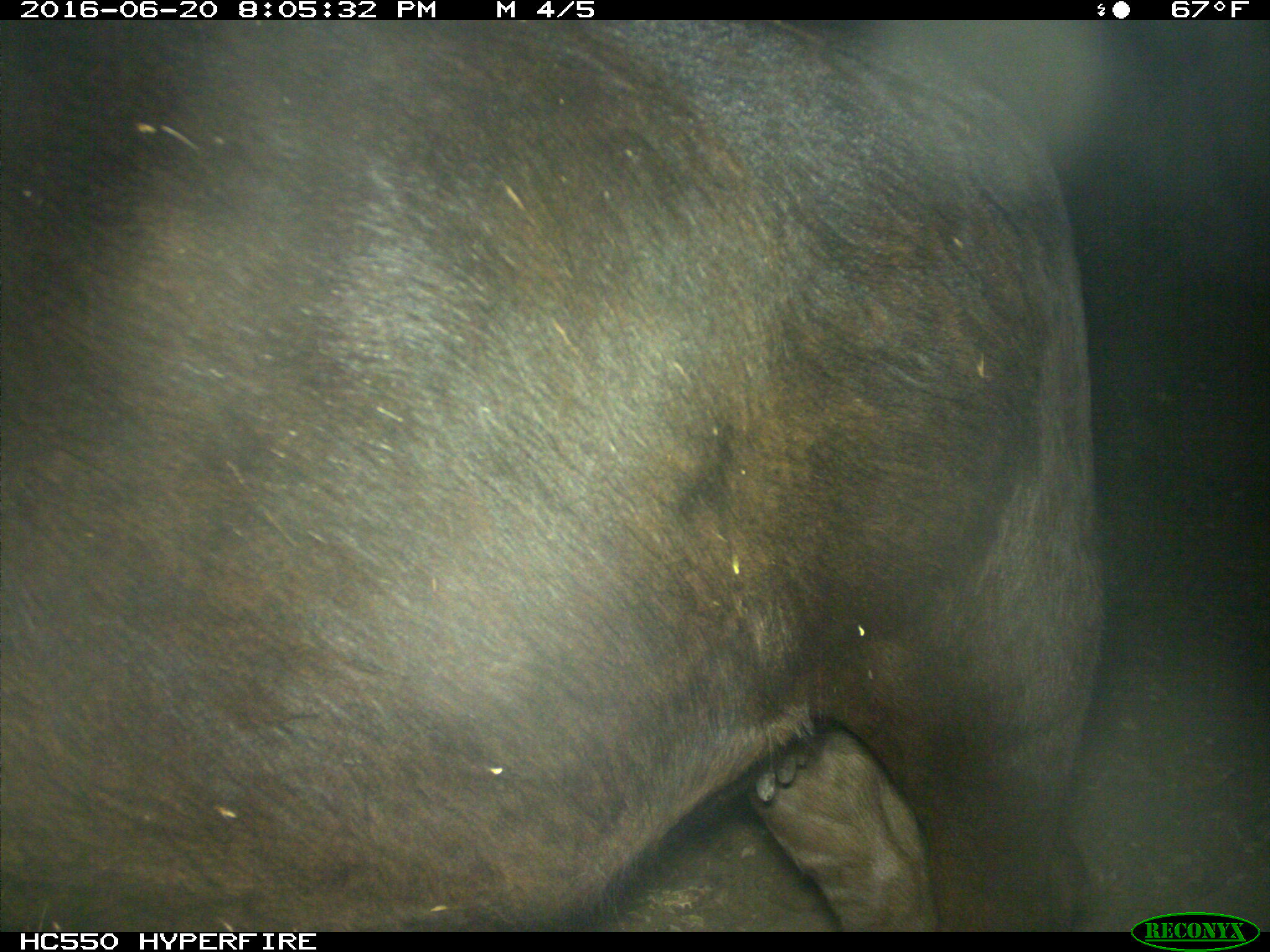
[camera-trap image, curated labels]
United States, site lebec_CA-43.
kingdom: Animalia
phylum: Chordata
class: Mammalia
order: Artiodactyla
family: Bovidae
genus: Bos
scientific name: Bos taurus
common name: domestic cow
Bos taurus (domestic cow).